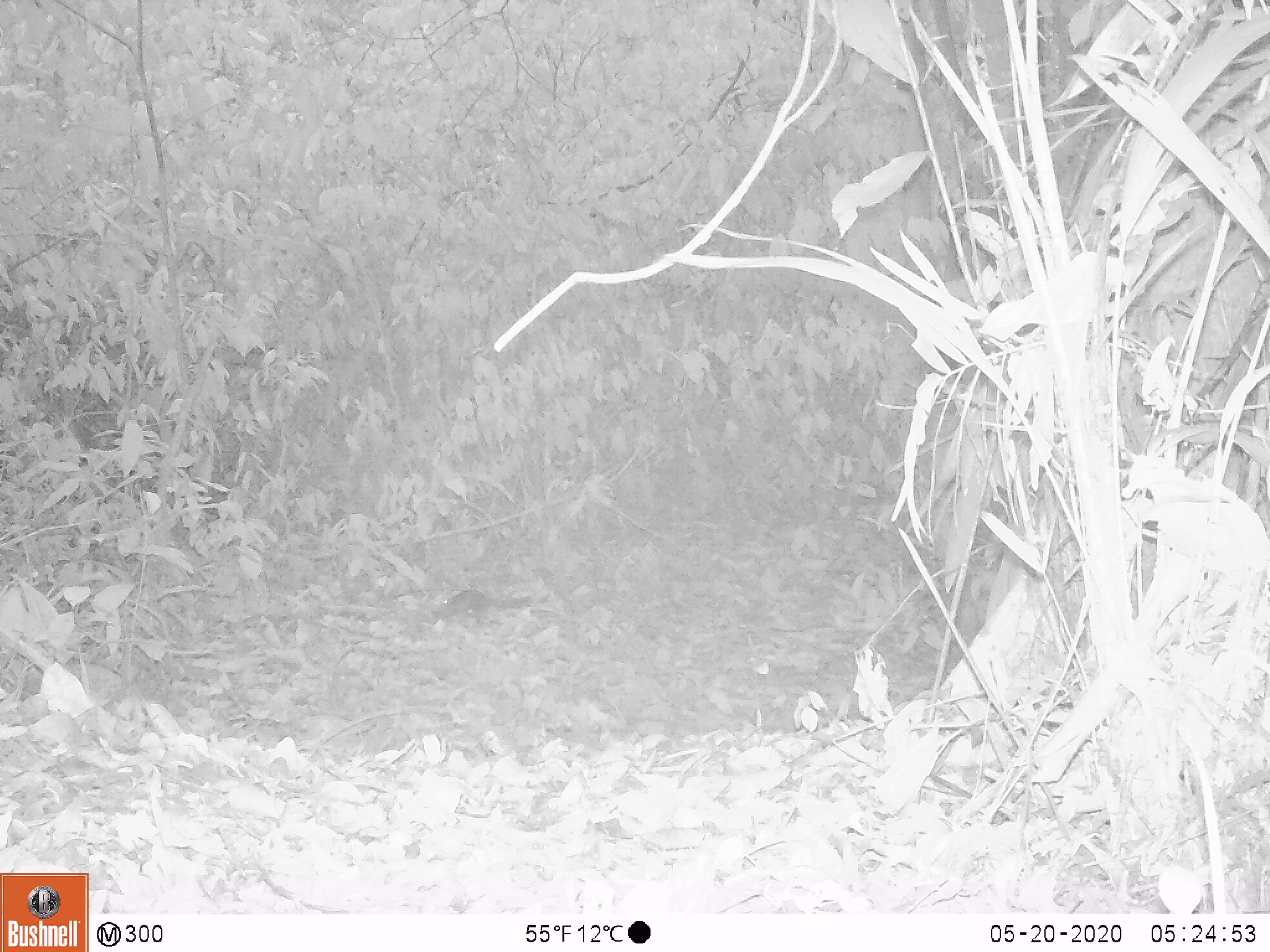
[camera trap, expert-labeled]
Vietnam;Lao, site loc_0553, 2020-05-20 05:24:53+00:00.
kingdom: Animalia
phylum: Chordata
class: Mammalia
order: Rodentia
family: Sciuridae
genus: Sciurus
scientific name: Sciurus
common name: squirrel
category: unidentified squirrel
Unidentified squirrel (squirrel) (Sciurus). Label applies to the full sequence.